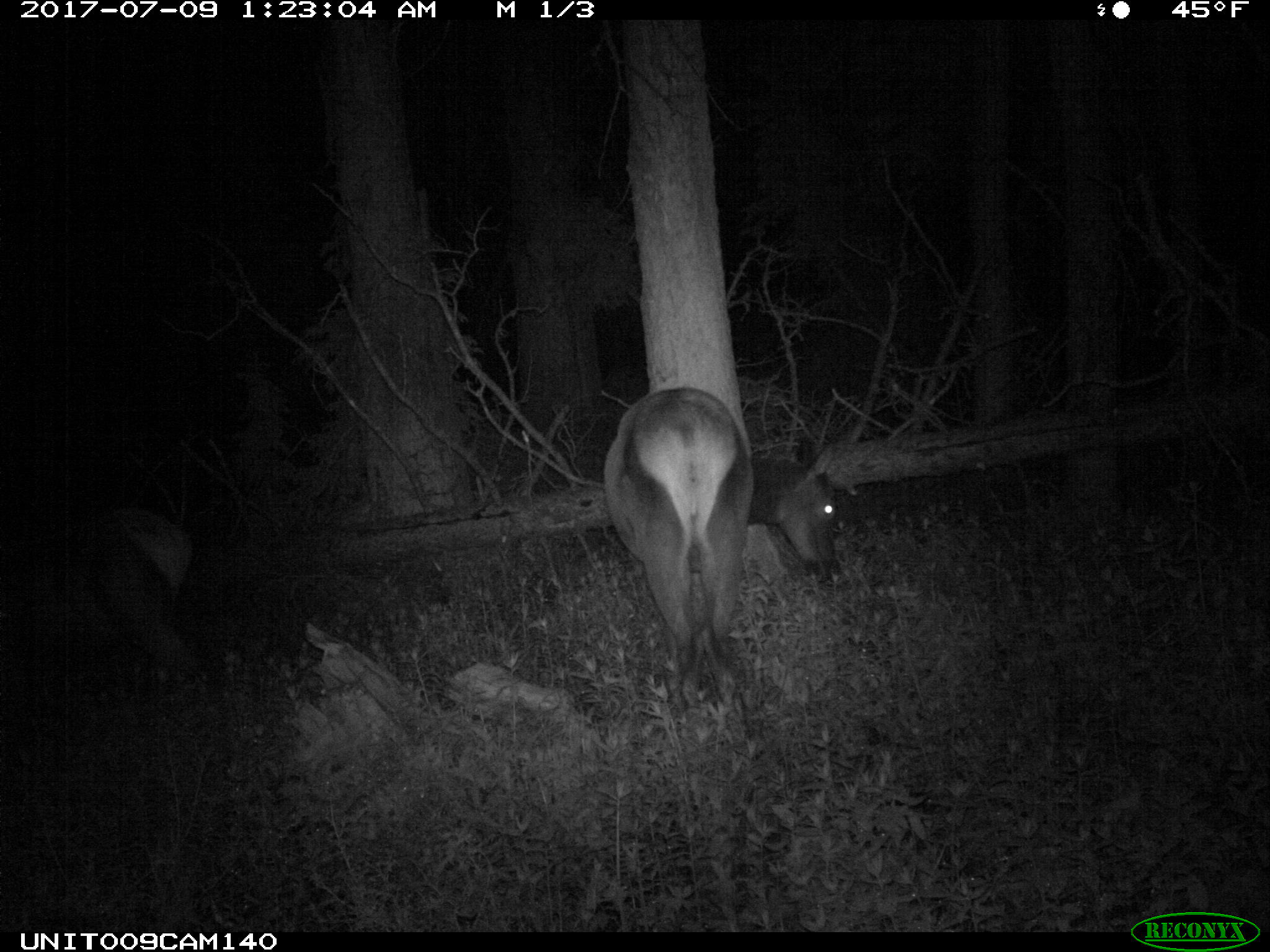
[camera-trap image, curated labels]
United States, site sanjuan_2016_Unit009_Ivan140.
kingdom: Animalia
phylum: Chordata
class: Mammalia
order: Artiodactyla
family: Cervidae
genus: Cervus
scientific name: Cervus elaphus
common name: red deer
Cervus elaphus (red deer).